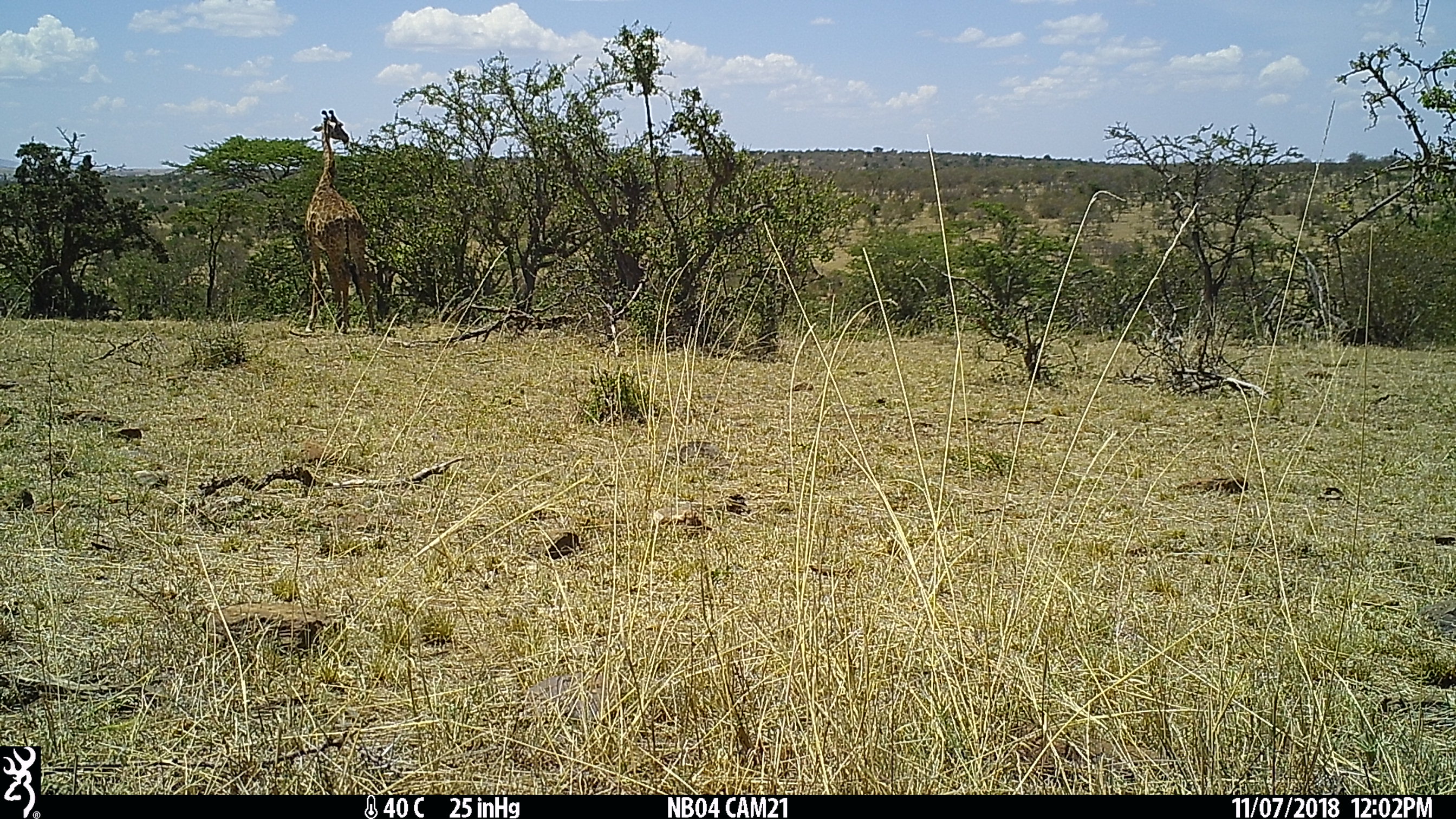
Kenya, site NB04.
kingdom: Animalia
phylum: Chordata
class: Mammalia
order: Artiodactyla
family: Giraffidae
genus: Giraffa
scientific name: Giraffa camelopardalis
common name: northern giraffe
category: giraffe